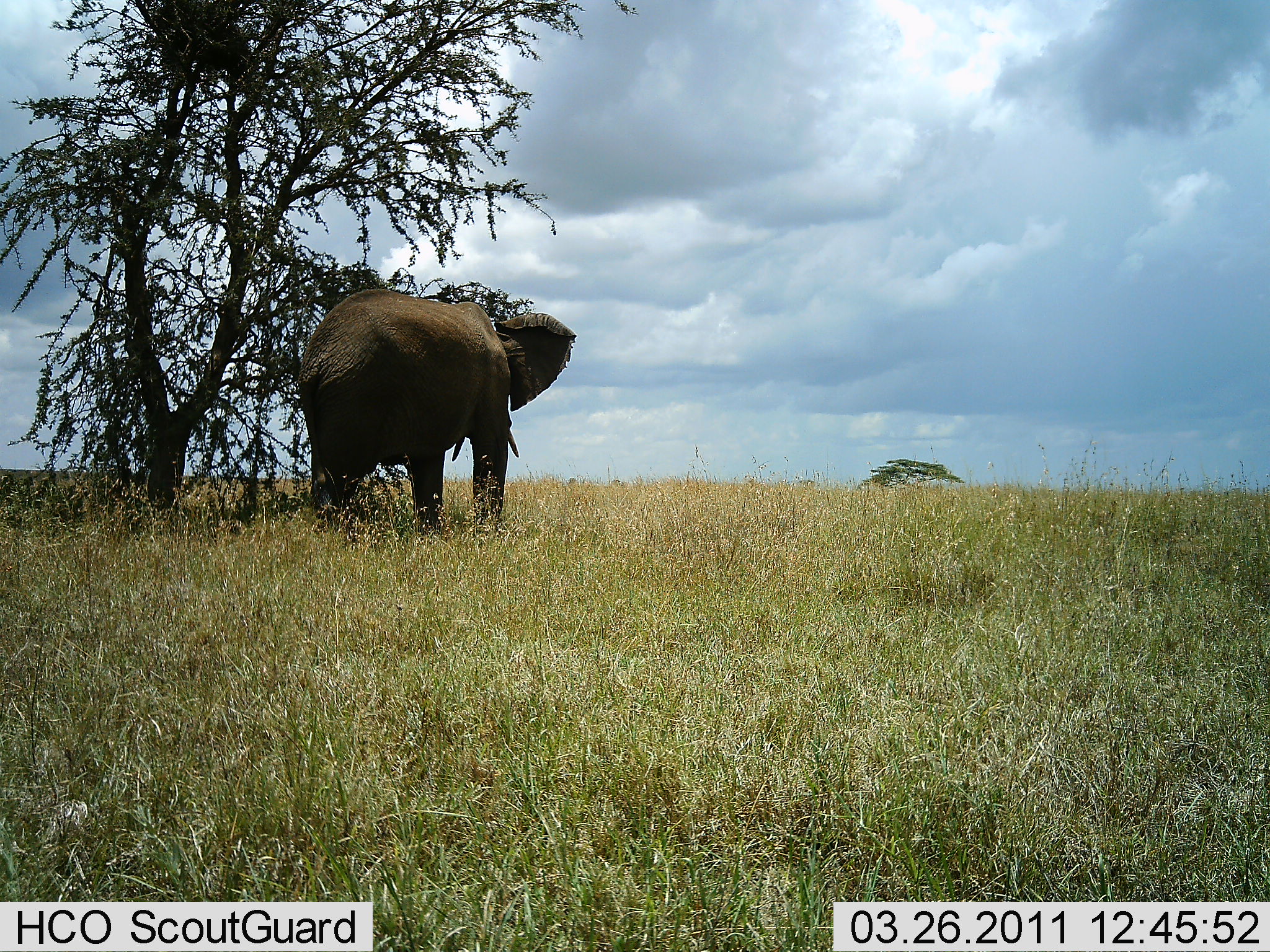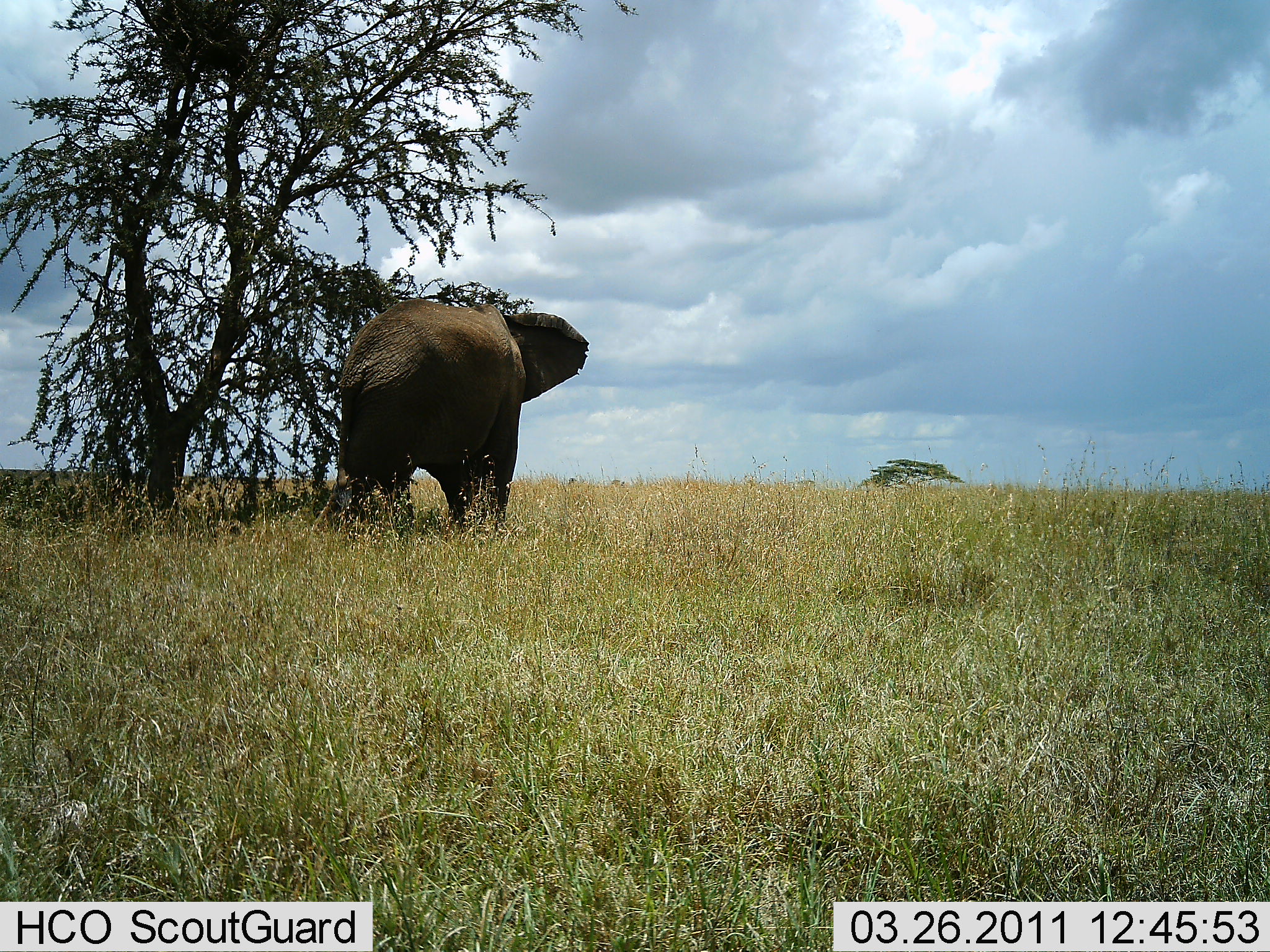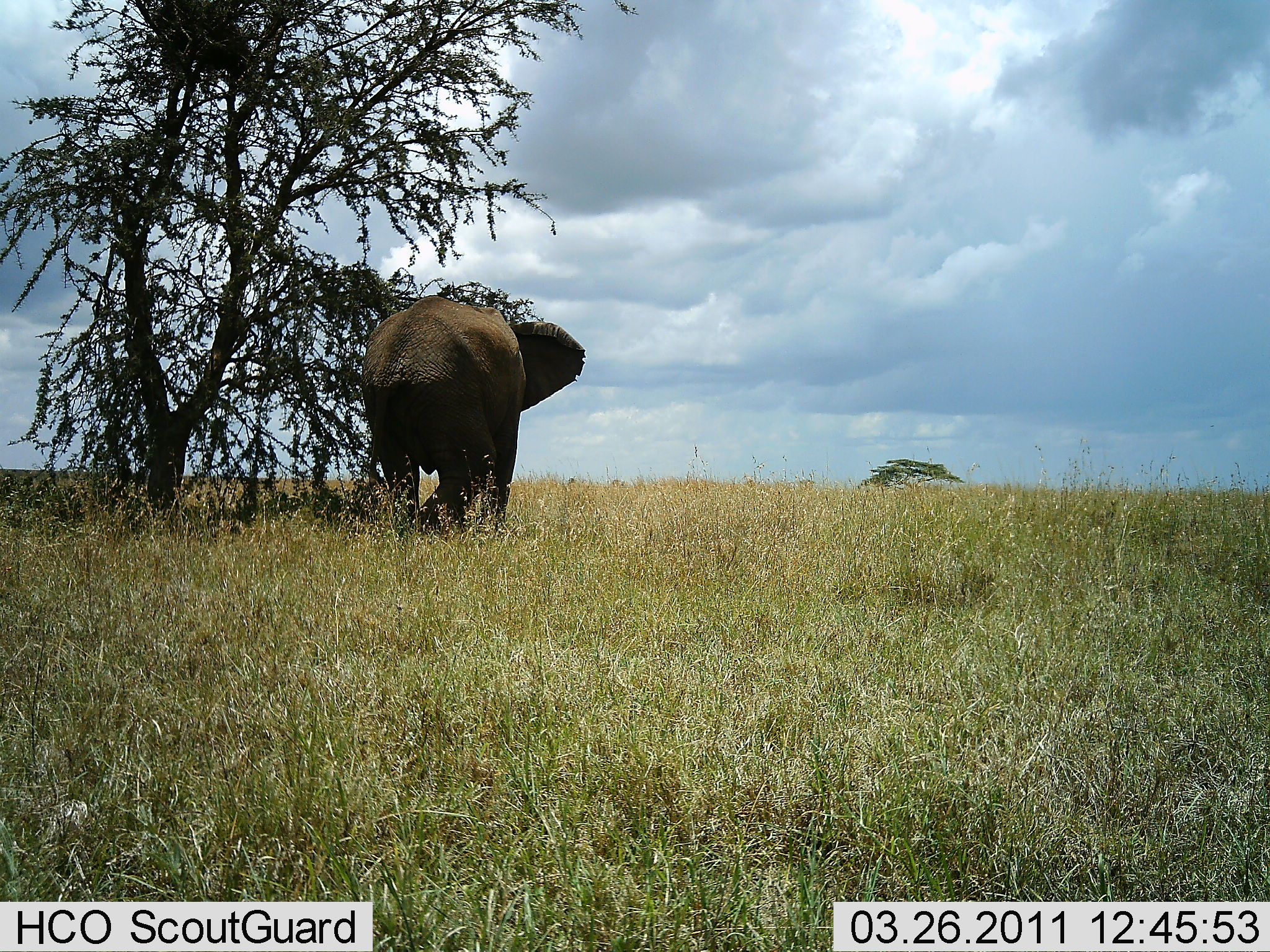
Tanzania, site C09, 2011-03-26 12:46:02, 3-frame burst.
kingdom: Animalia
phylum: Chordata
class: Mammalia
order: Proboscidea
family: Elephantidae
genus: Loxodonta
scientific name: Loxodonta africana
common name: african bush elephant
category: elephant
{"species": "elephant (african bush elephant) (Loxodonta africana)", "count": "1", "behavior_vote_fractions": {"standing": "21%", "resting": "0%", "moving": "79%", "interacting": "0%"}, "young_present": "0%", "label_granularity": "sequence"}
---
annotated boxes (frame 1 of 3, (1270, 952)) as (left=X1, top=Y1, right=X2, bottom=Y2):
animal: (left=297, top=287, right=577, bottom=540)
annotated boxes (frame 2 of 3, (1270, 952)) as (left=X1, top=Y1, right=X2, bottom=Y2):
animal: (left=335, top=299, right=591, bottom=538)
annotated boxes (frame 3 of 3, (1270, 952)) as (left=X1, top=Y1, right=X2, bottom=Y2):
animal: (left=359, top=293, right=587, bottom=536)